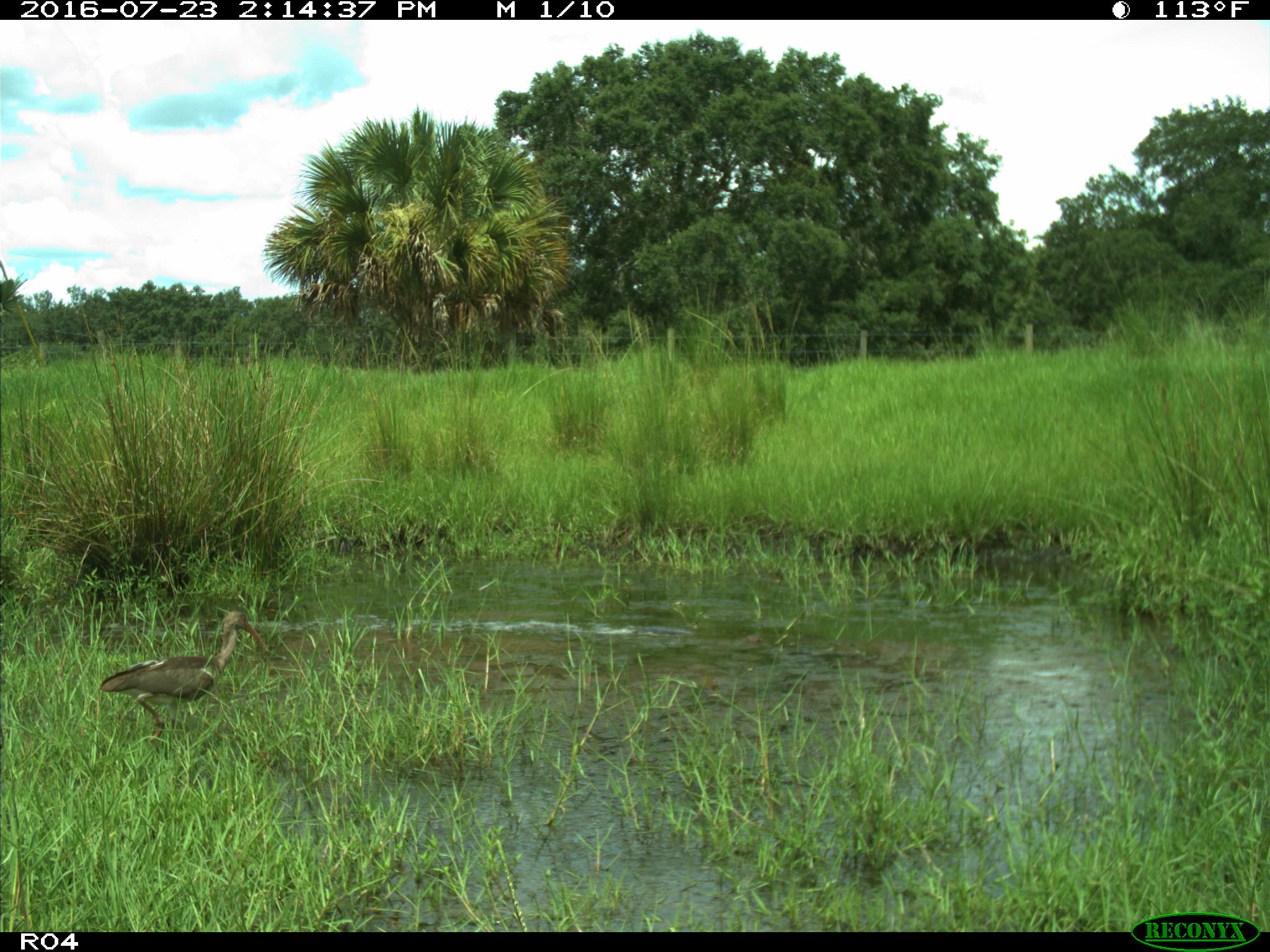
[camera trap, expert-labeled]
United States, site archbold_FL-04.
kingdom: Animalia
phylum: Chordata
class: Aves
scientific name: Aves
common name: birds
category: unidentified bird